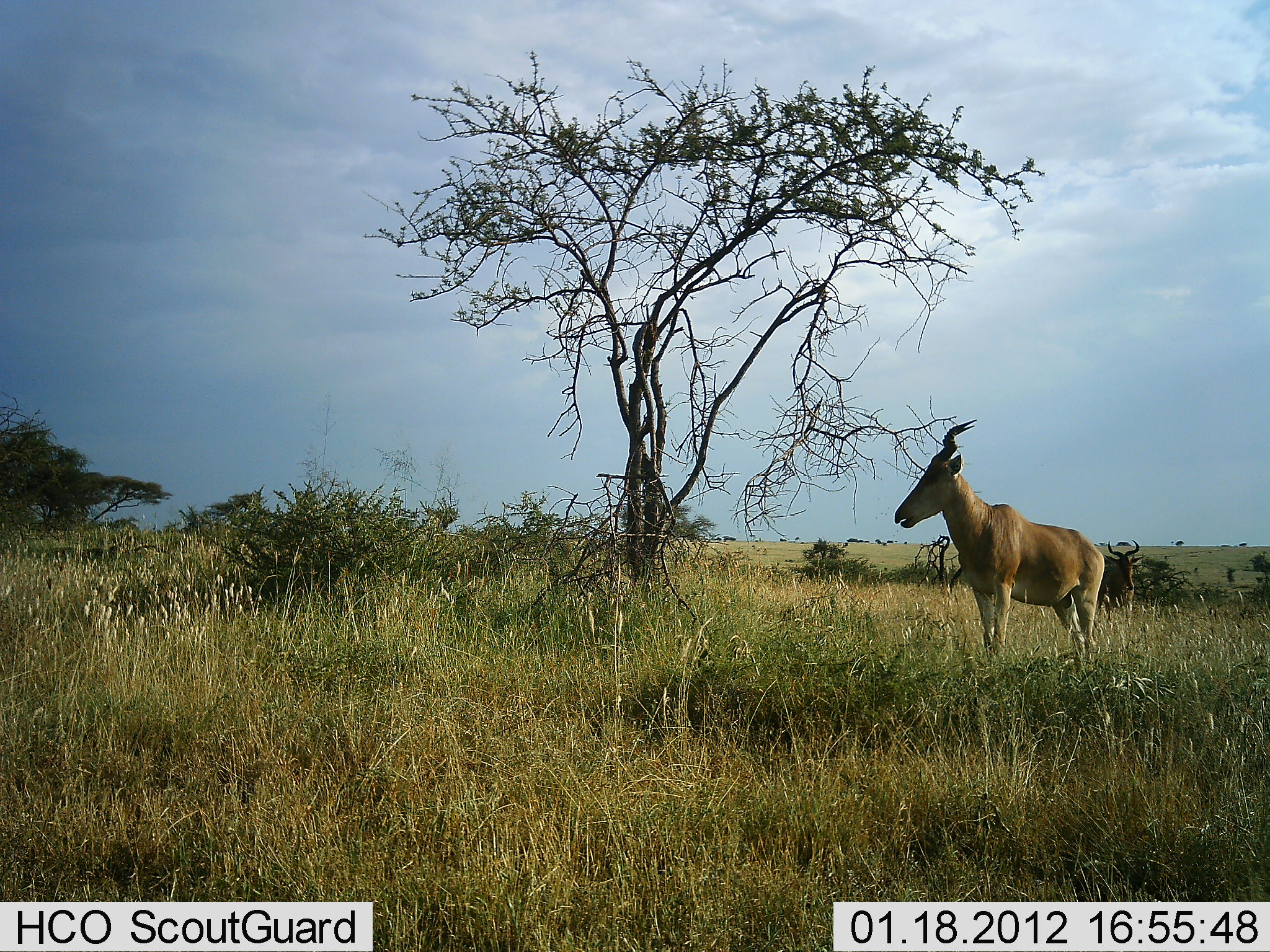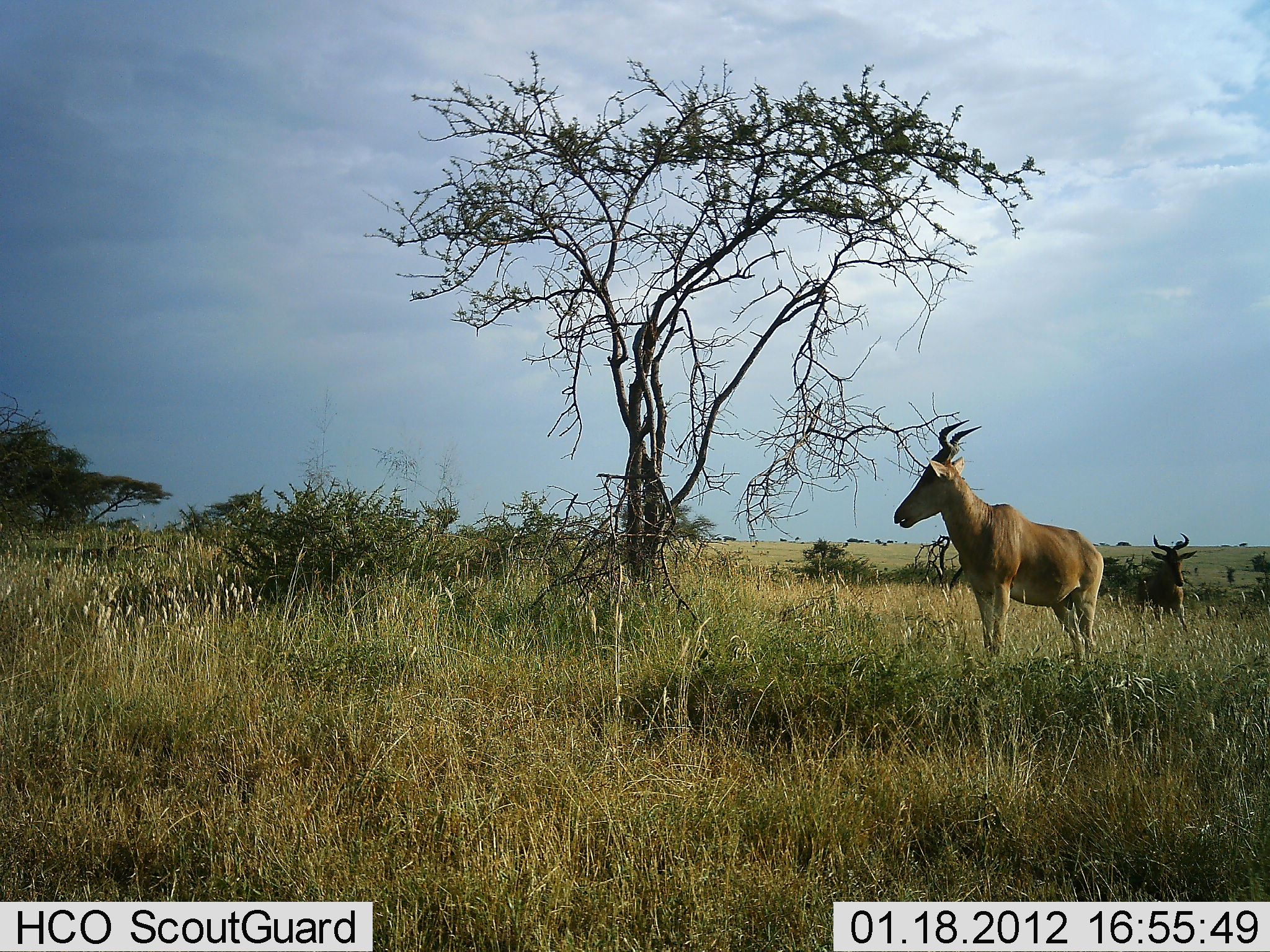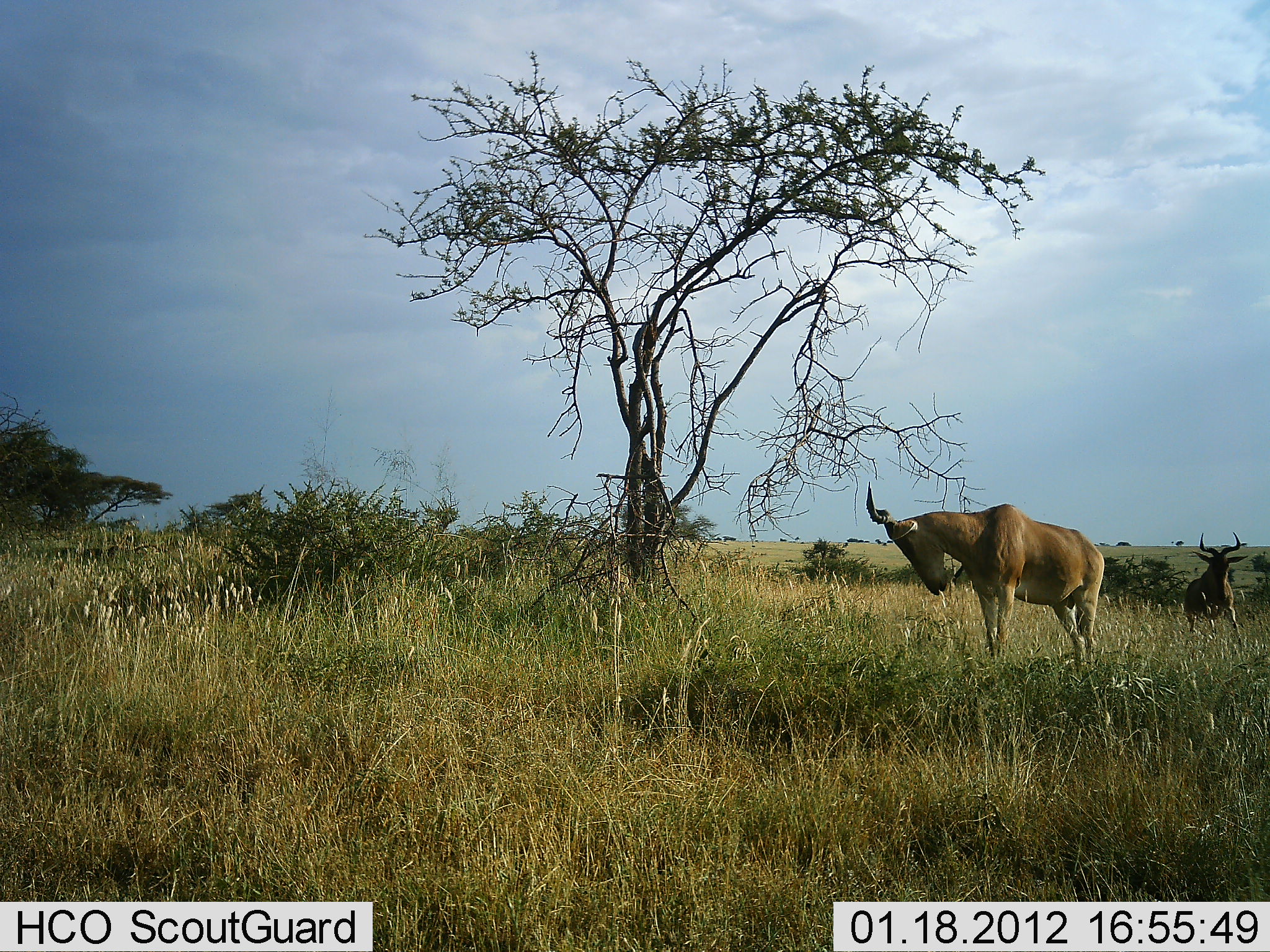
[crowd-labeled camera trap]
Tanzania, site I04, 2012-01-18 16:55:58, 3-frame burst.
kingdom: Animalia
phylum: Chordata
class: Mammalia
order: Artiodactyla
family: Bovidae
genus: Alcelaphus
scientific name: Alcelaphus buselaphus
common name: hartebeest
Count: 2.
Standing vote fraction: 94%.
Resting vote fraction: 0%.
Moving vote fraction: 82%.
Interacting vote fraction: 0%.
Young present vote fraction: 0%.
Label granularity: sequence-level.